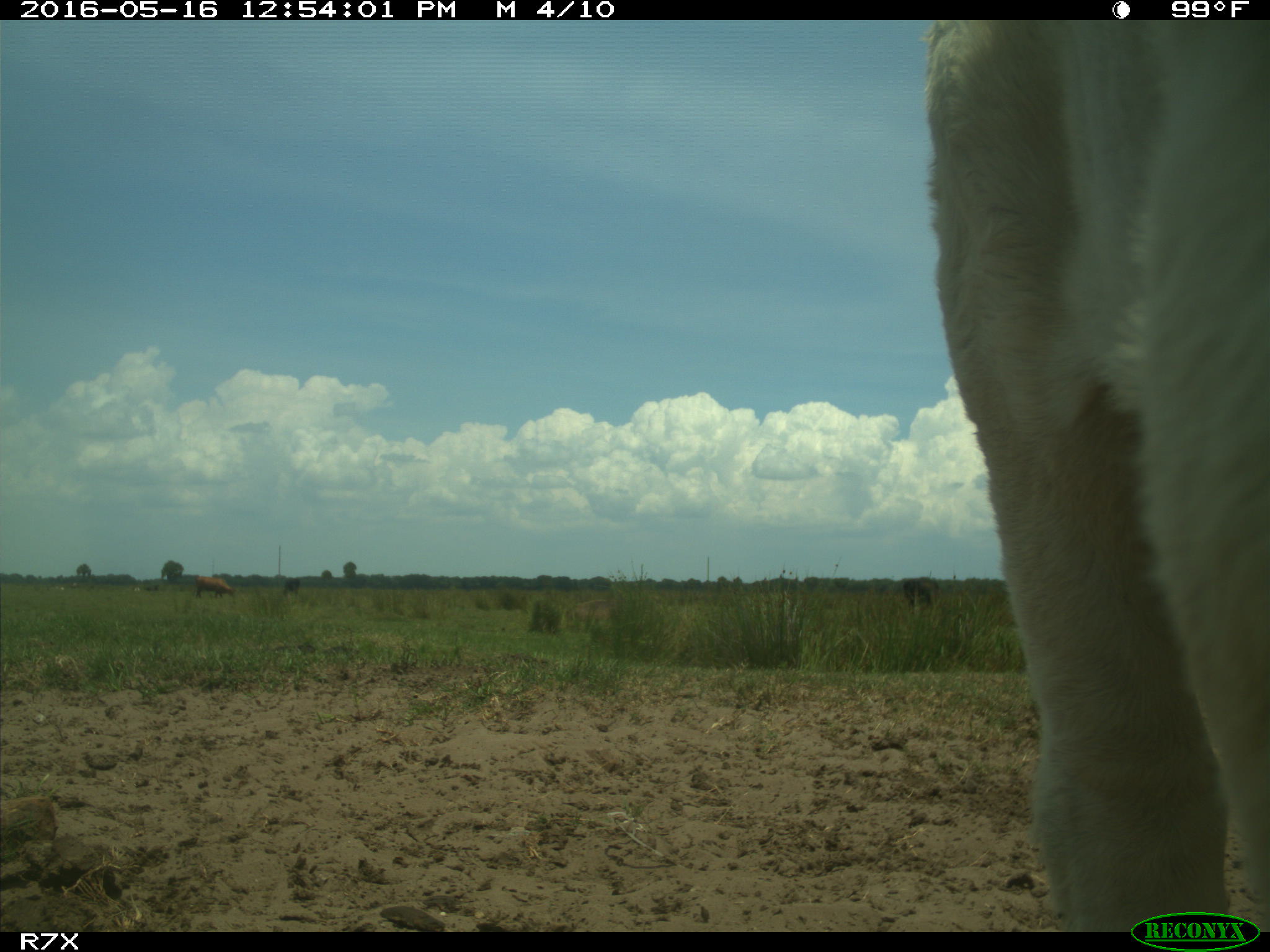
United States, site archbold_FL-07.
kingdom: Animalia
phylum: Chordata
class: Mammalia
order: Artiodactyla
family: Bovidae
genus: Bos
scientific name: Bos taurus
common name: domestic cow